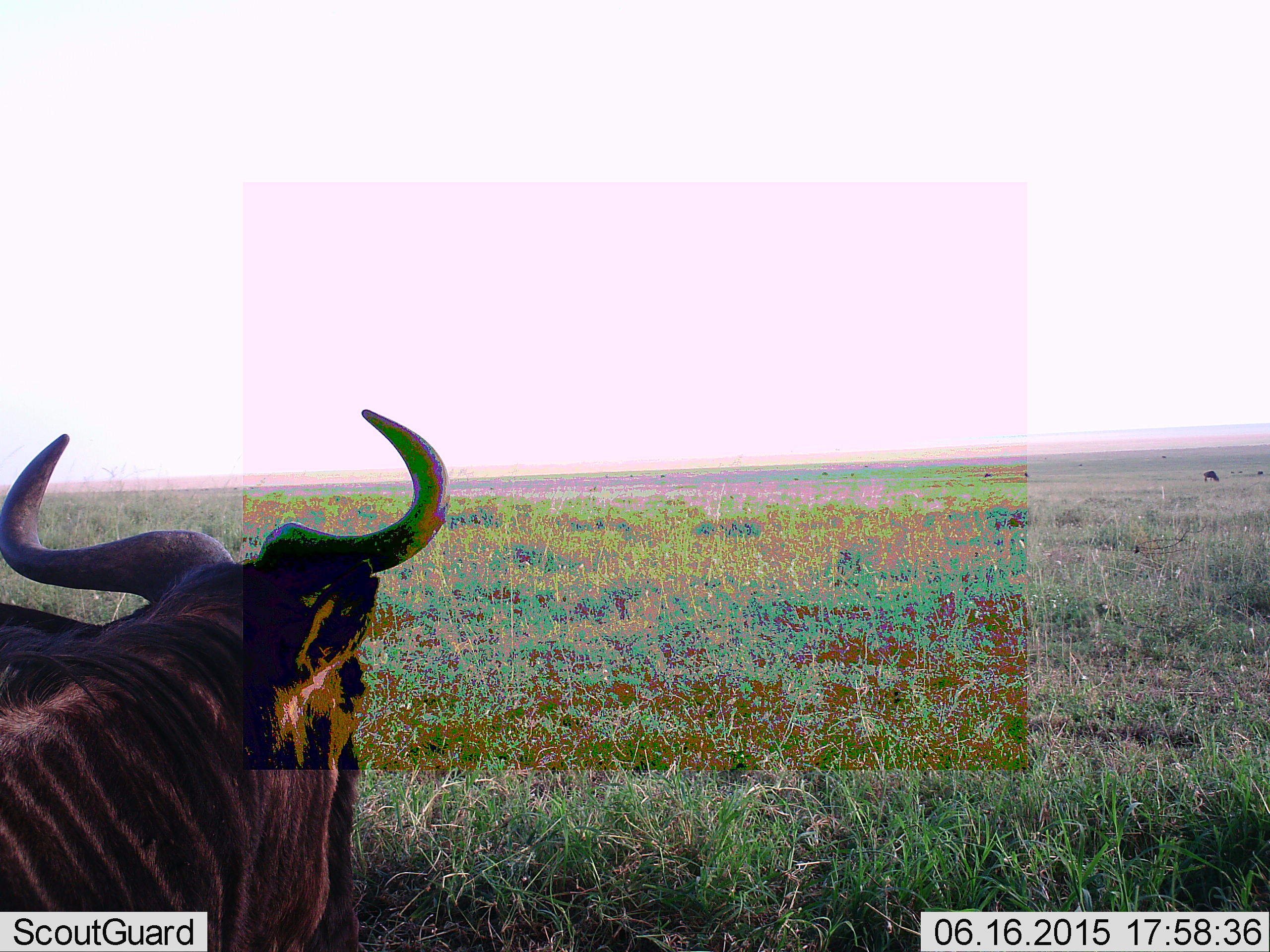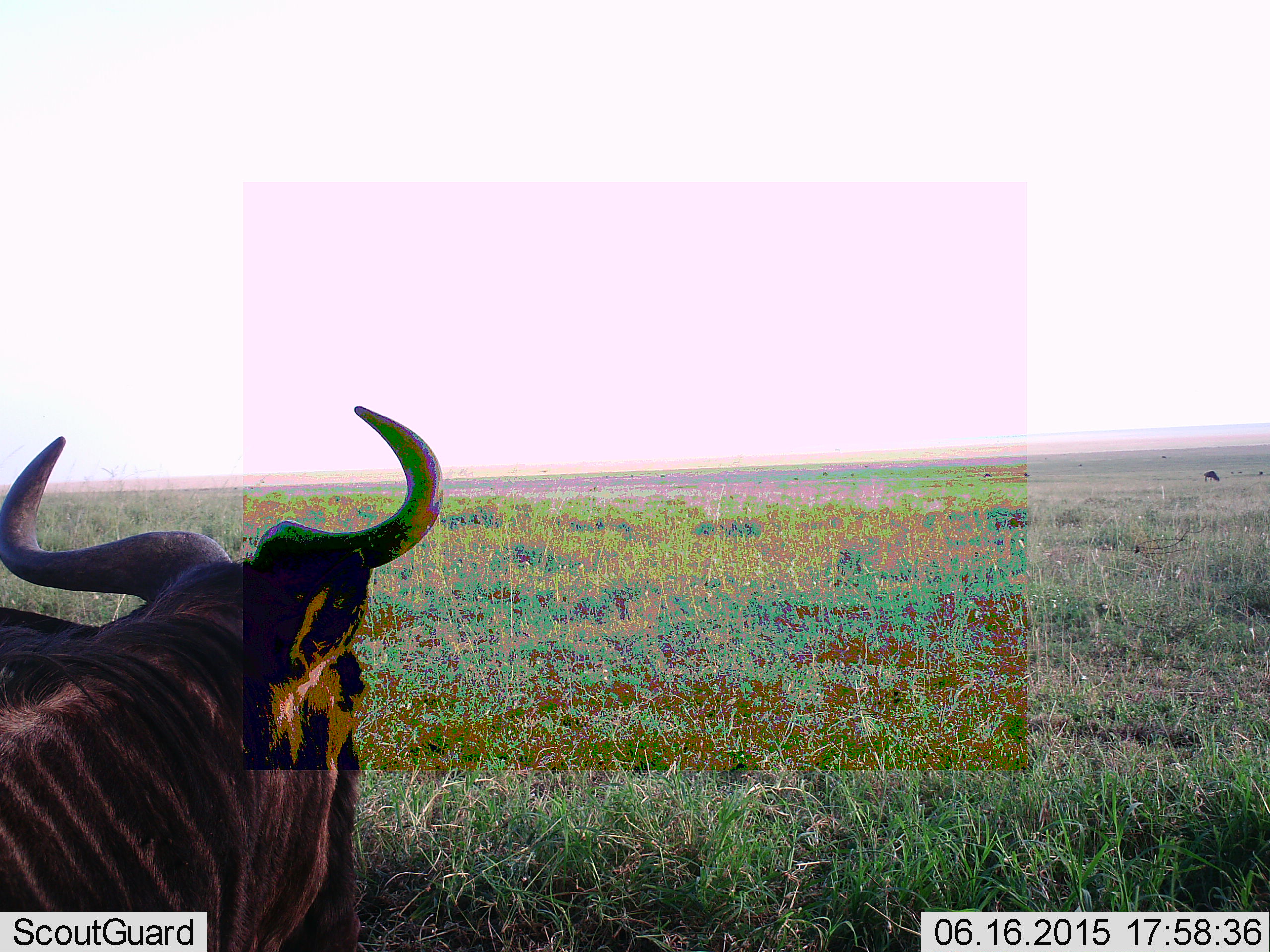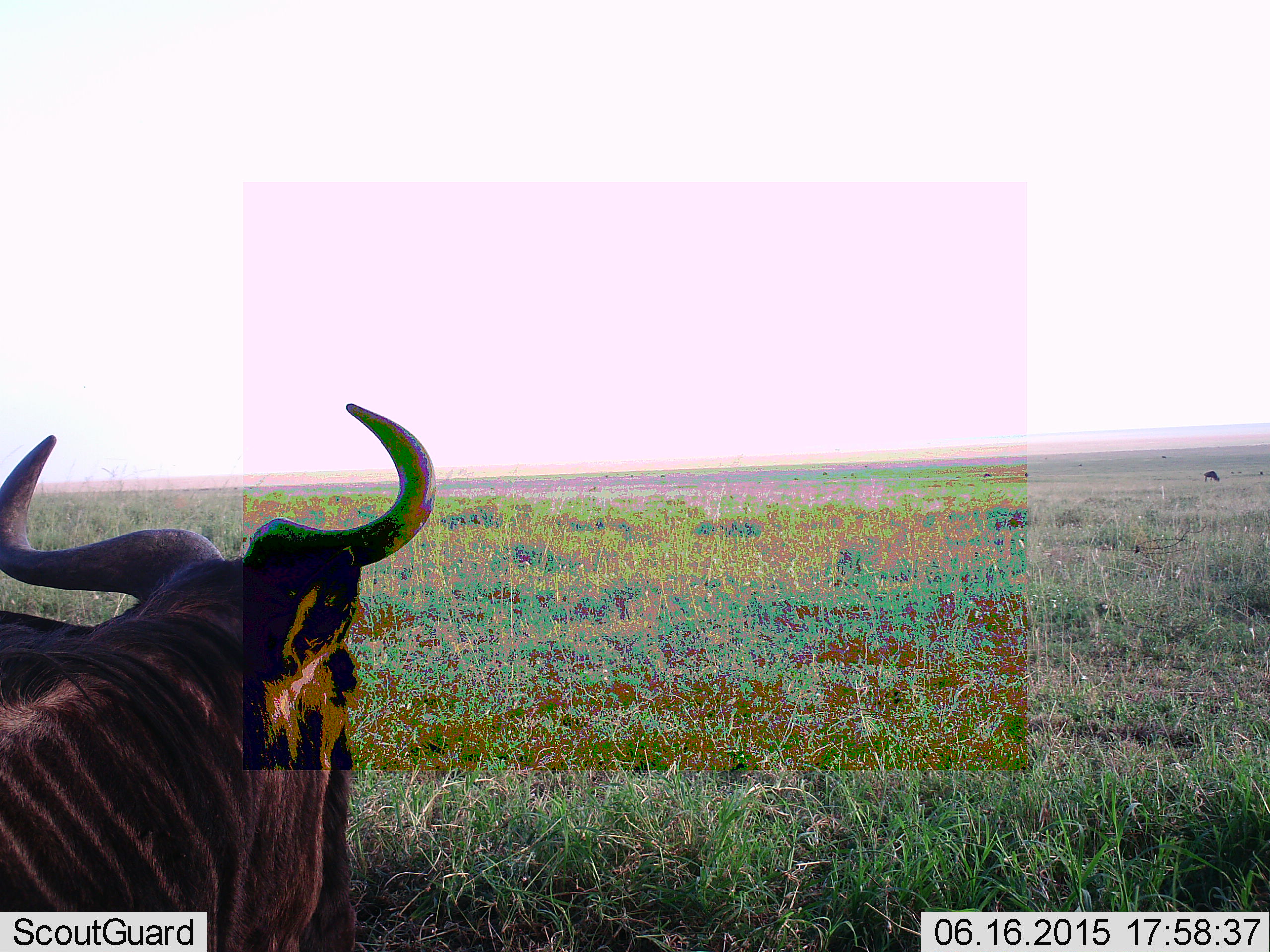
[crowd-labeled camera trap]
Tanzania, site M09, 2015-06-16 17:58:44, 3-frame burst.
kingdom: Animalia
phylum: Chordata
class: Mammalia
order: Artiodactyla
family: Bovidae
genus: Connochaetes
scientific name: Connochaetes taurinus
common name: blue wildebeest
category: wildebeest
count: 1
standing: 90%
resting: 10%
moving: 0%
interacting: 0%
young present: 0%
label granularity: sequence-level